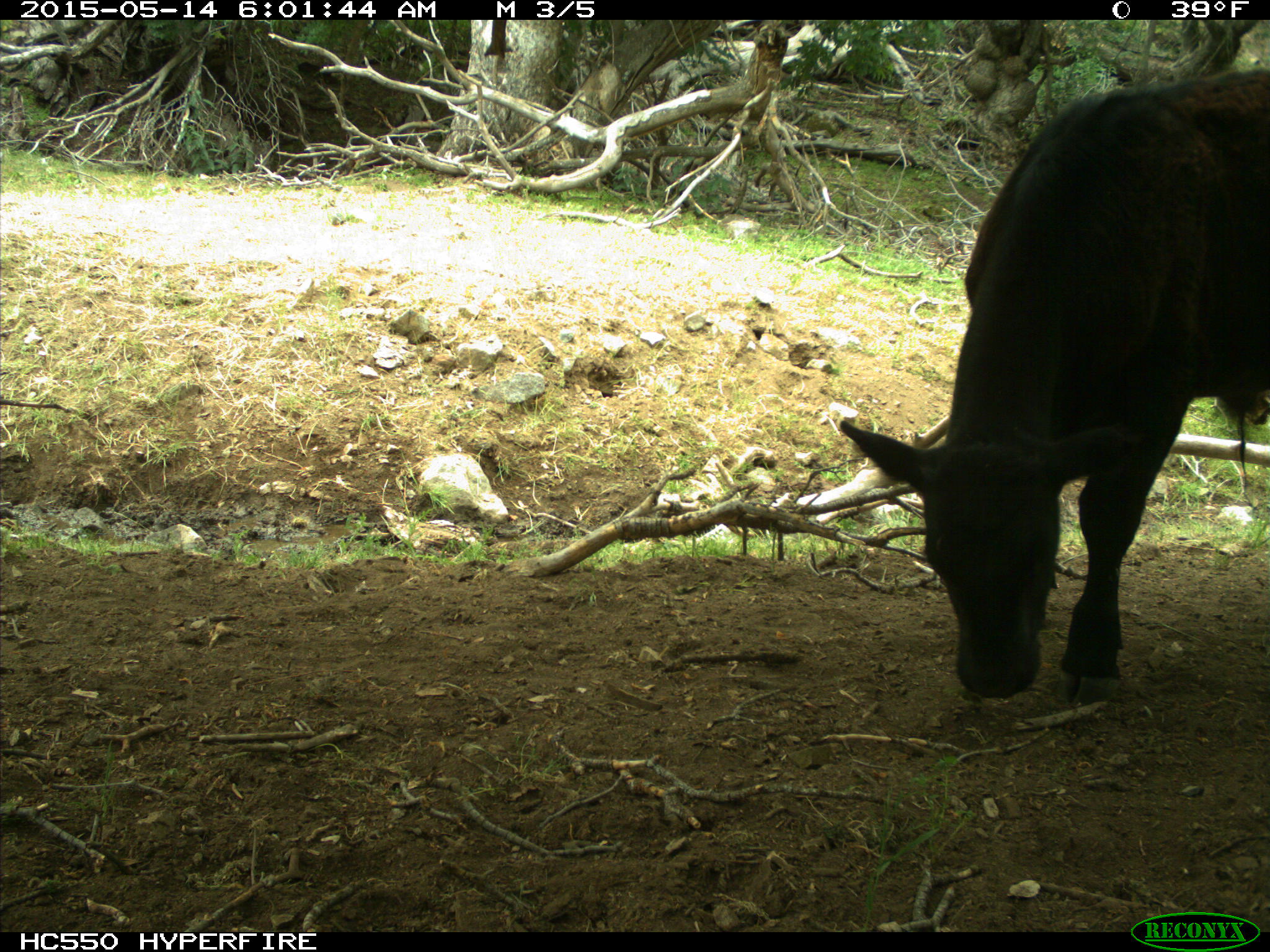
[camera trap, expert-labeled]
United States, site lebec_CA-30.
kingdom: Animalia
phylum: Chordata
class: Mammalia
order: Artiodactyla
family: Bovidae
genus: Bos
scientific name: Bos taurus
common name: domestic cow